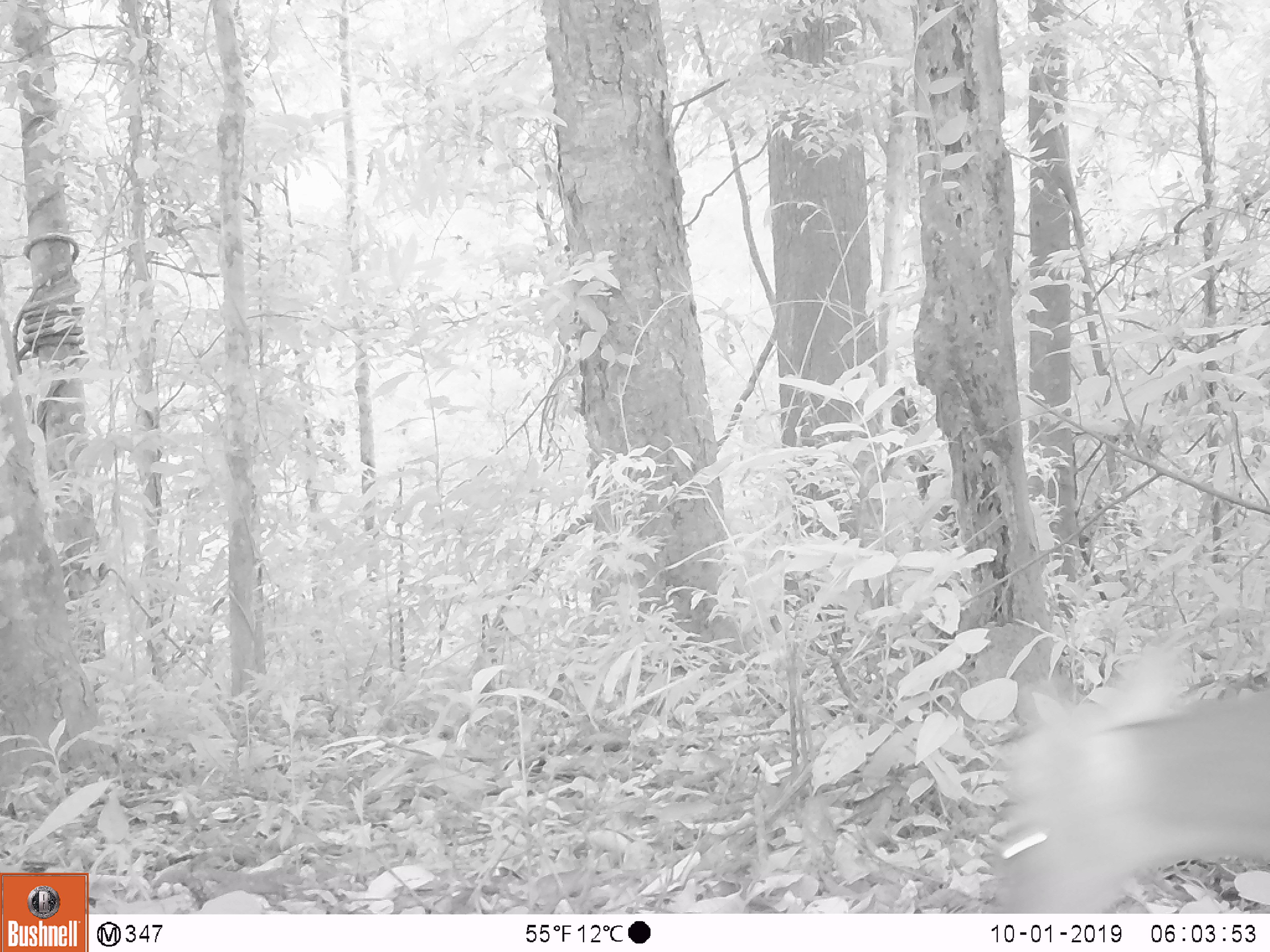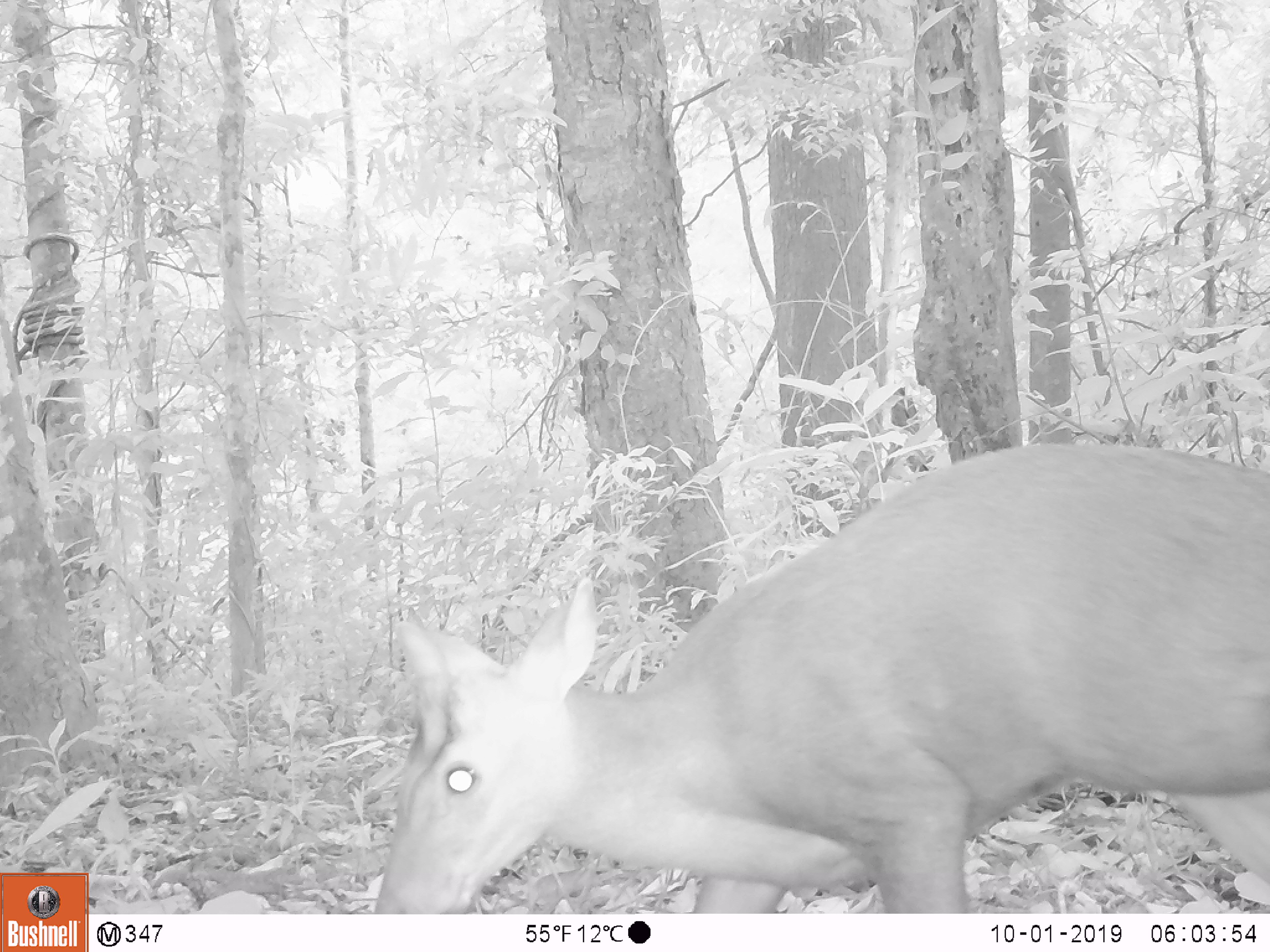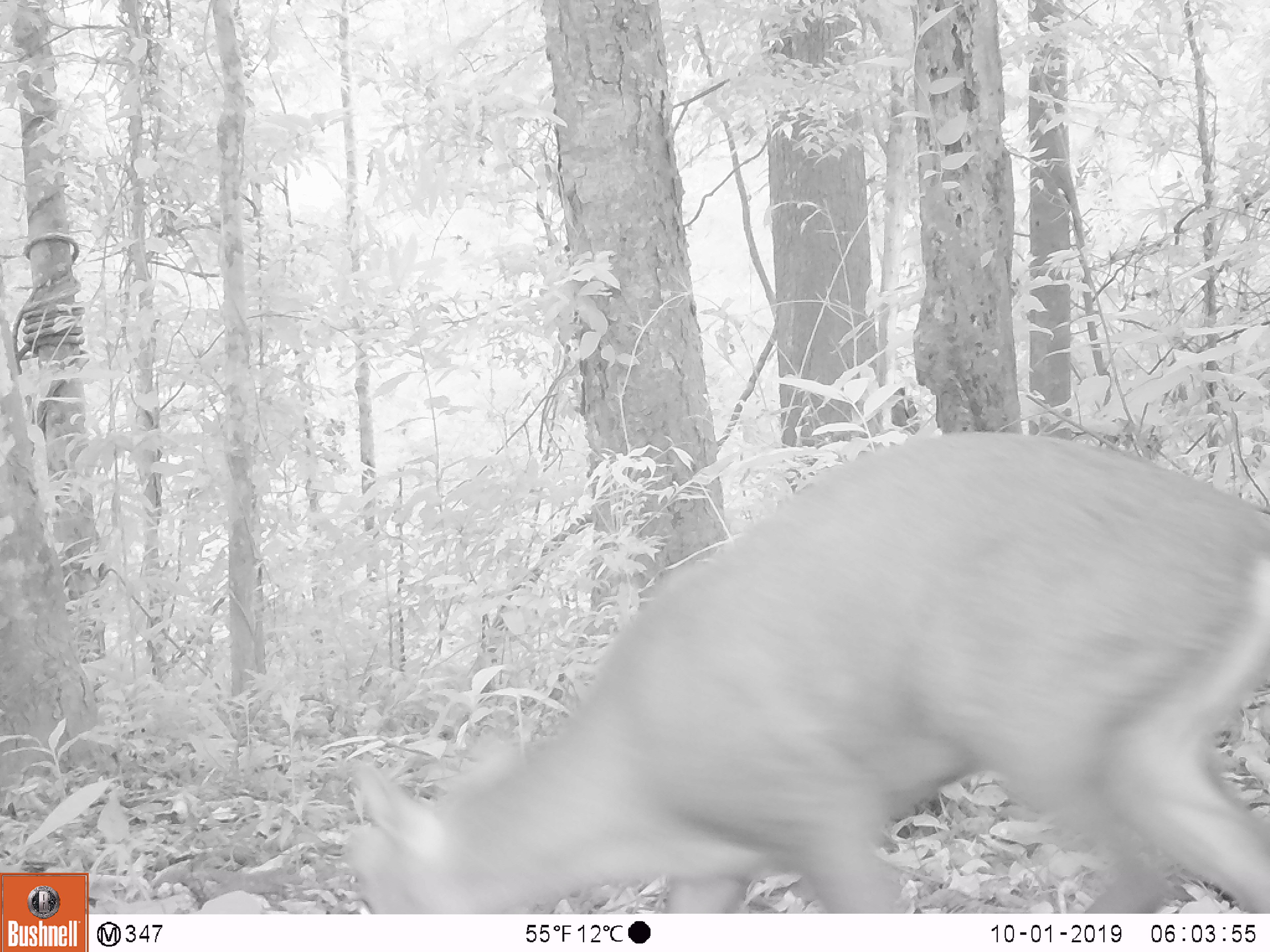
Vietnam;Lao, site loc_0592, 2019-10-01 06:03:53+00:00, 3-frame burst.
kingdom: Animalia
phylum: Chordata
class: Mammalia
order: Artiodactyla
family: Cervidae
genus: Muntiacus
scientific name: Muntiacus rooseveltorum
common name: roosevelt's muntjac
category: roosevelts muntjac group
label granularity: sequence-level